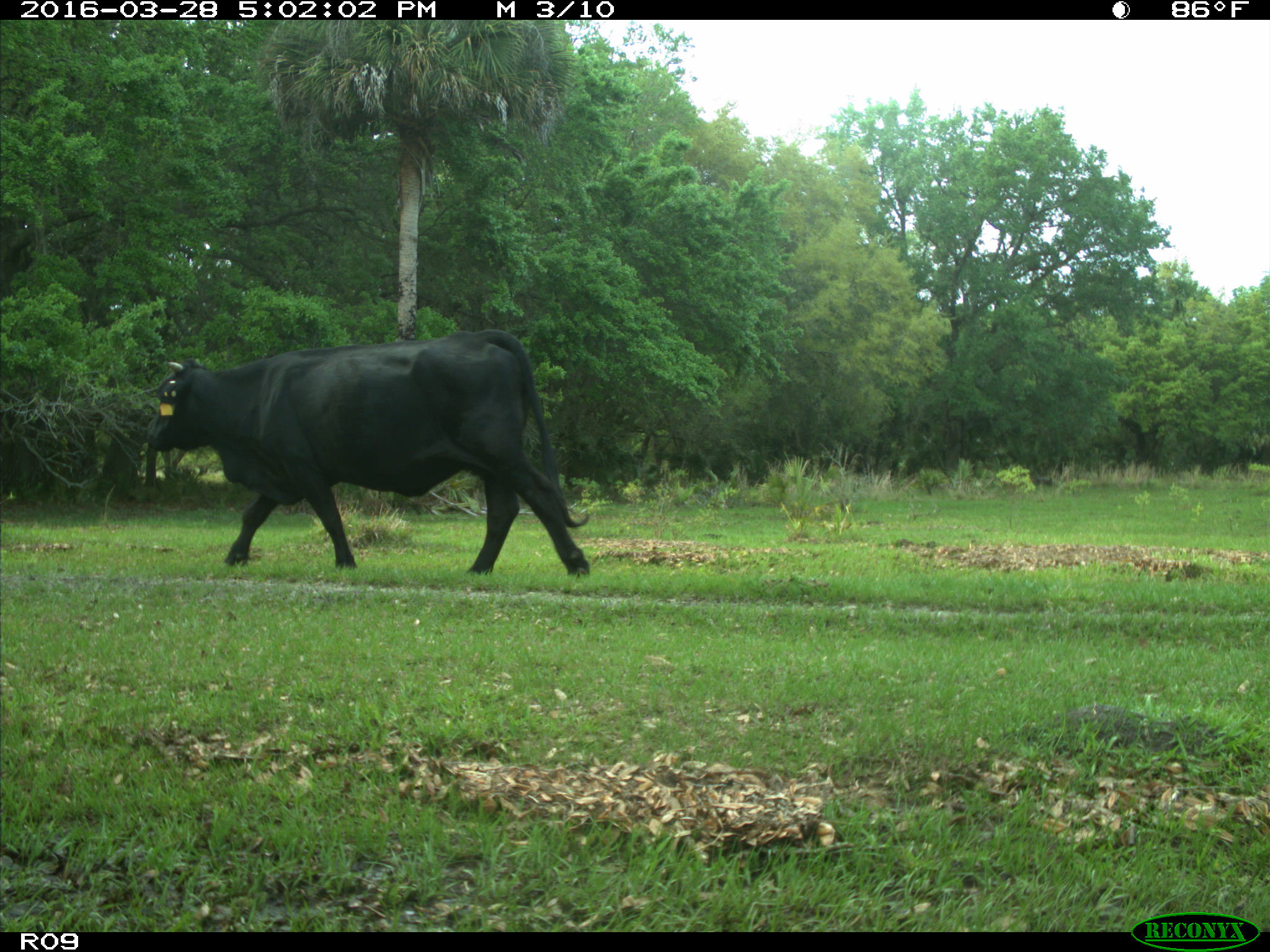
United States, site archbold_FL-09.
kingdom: Animalia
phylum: Chordata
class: Mammalia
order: Artiodactyla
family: Bovidae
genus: Bos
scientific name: Bos taurus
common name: domestic cow